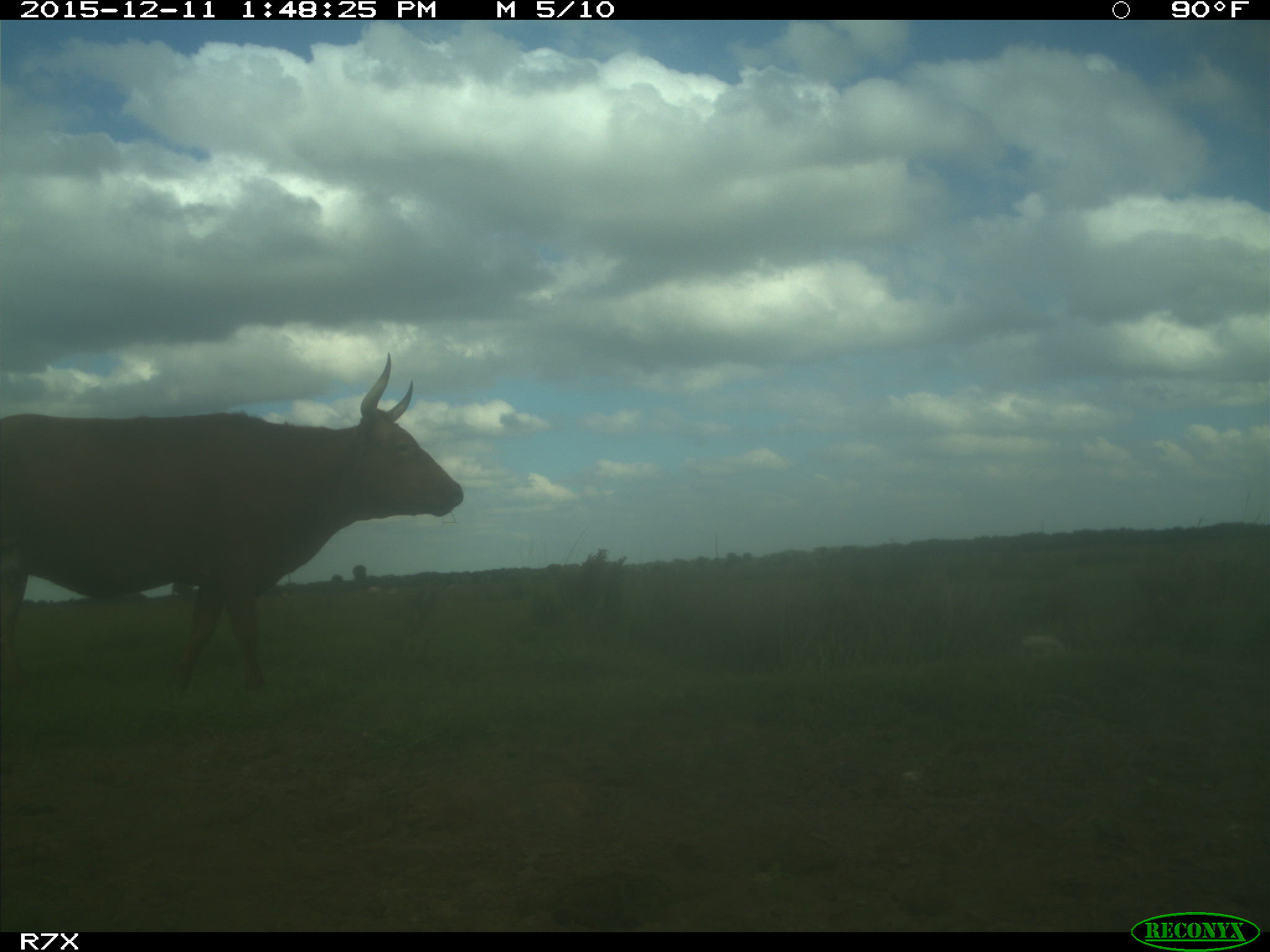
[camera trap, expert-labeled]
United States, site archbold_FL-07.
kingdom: Animalia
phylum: Chordata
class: Mammalia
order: Artiodactyla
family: Bovidae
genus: Bos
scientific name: Bos taurus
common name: domestic cow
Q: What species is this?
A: Bos taurus (domestic cow).